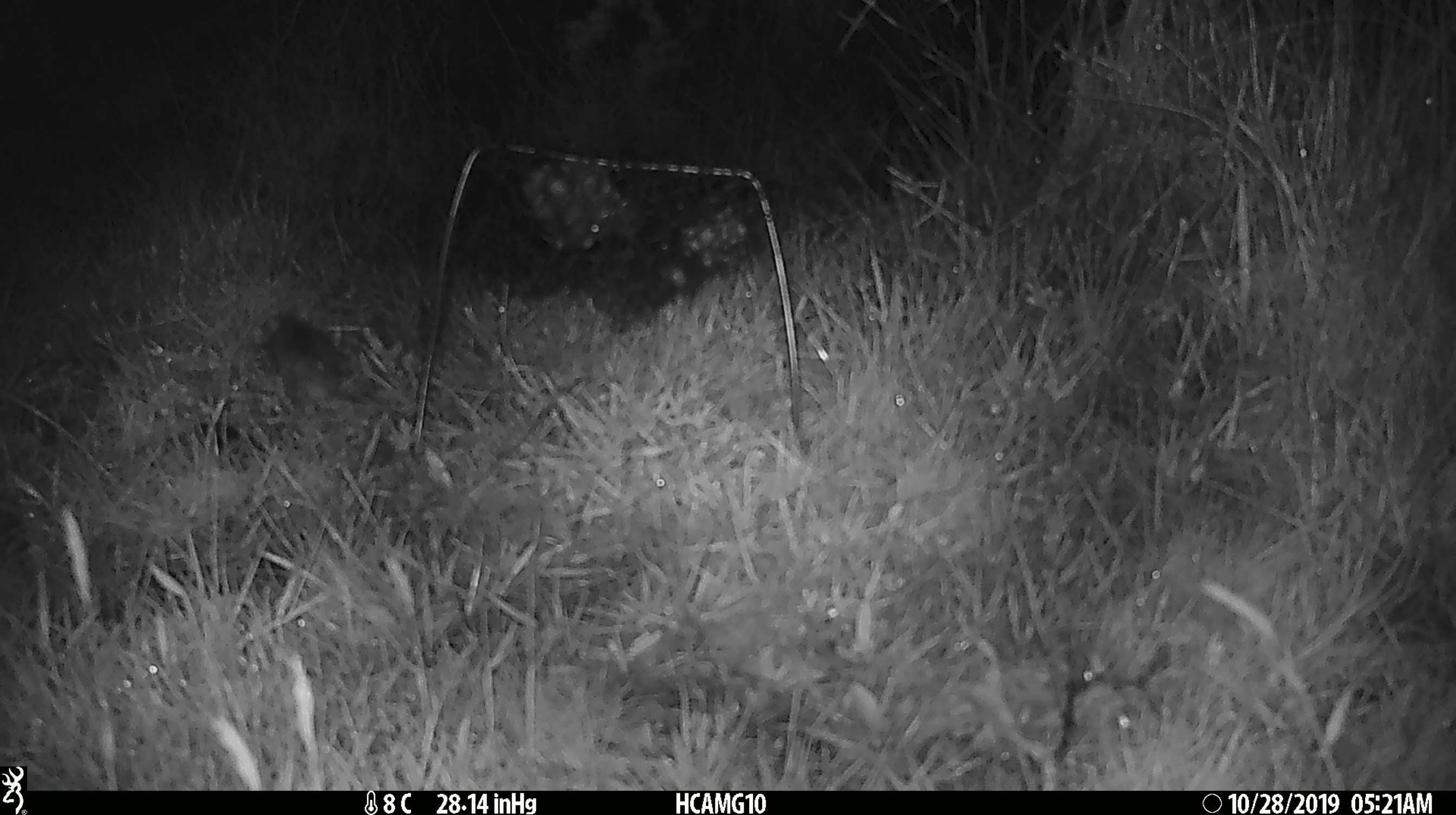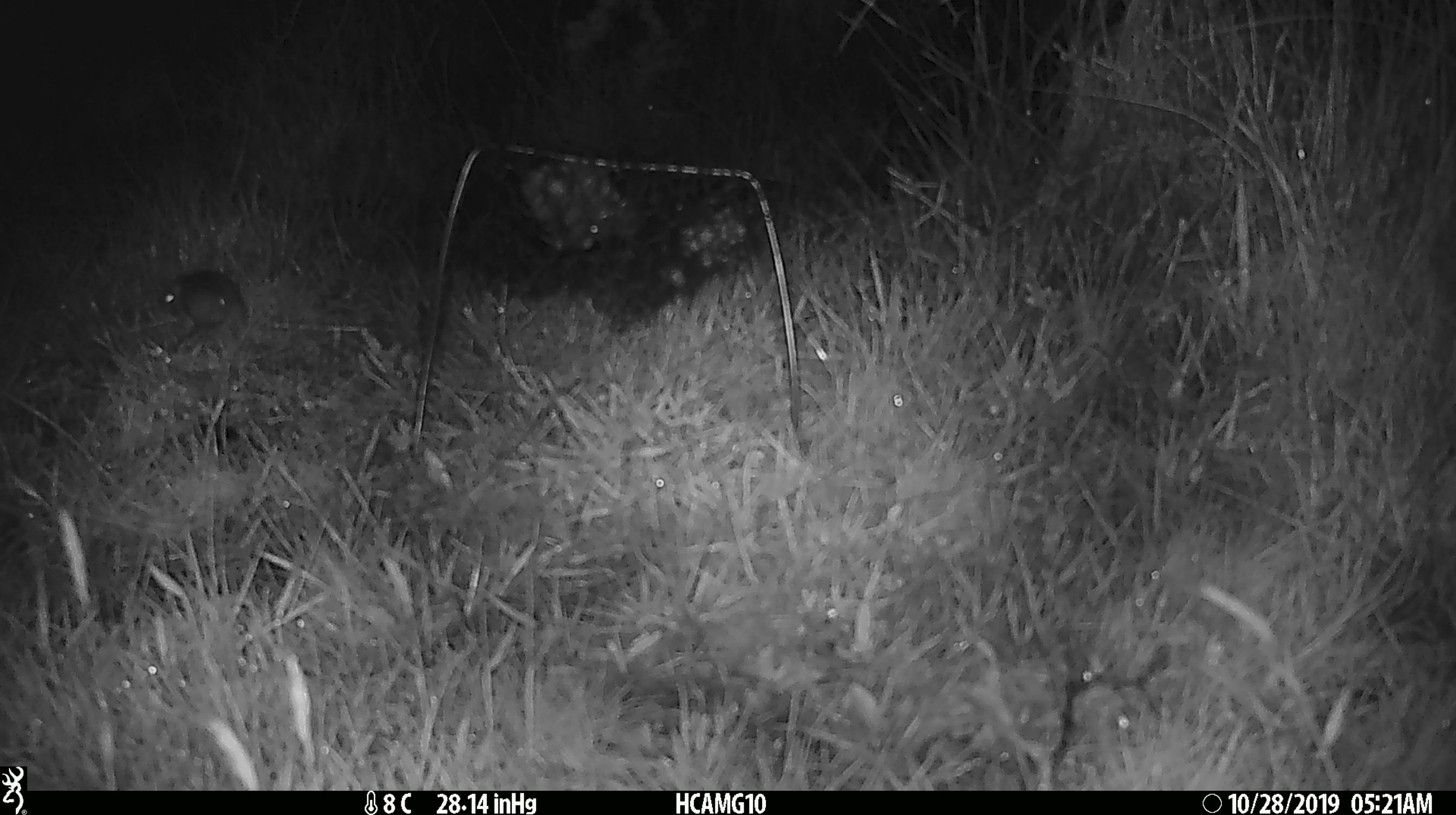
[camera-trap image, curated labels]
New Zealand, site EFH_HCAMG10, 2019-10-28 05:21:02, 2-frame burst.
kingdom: Animalia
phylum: Chordata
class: Mammalia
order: Rodentia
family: Muridae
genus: Mus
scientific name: Mus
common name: mouse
Mouse (Mus).